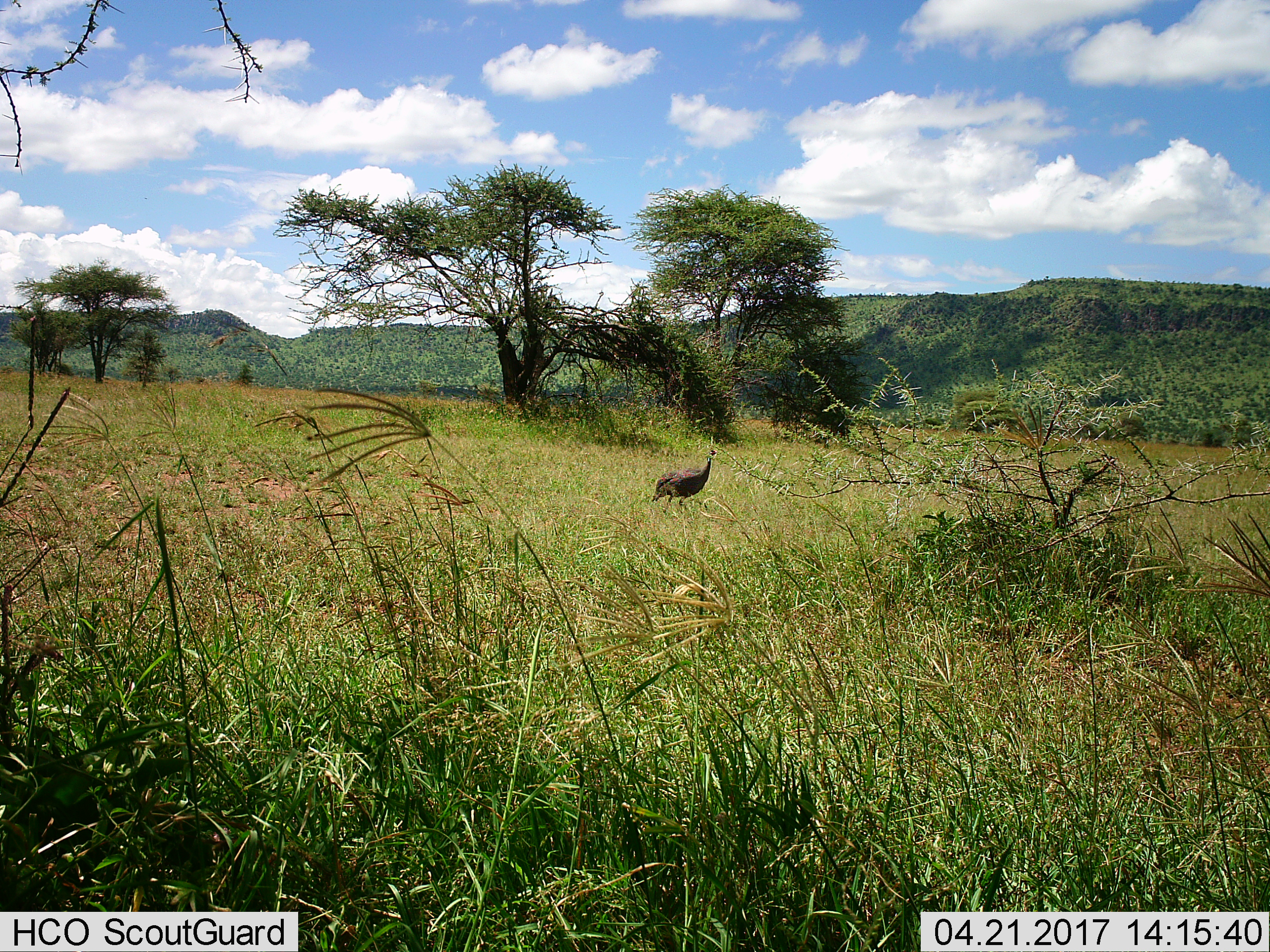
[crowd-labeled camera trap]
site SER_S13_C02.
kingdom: Animalia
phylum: Chordata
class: Aves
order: Galliformes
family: Numididae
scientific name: Numididae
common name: guineafowl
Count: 1.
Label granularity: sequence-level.